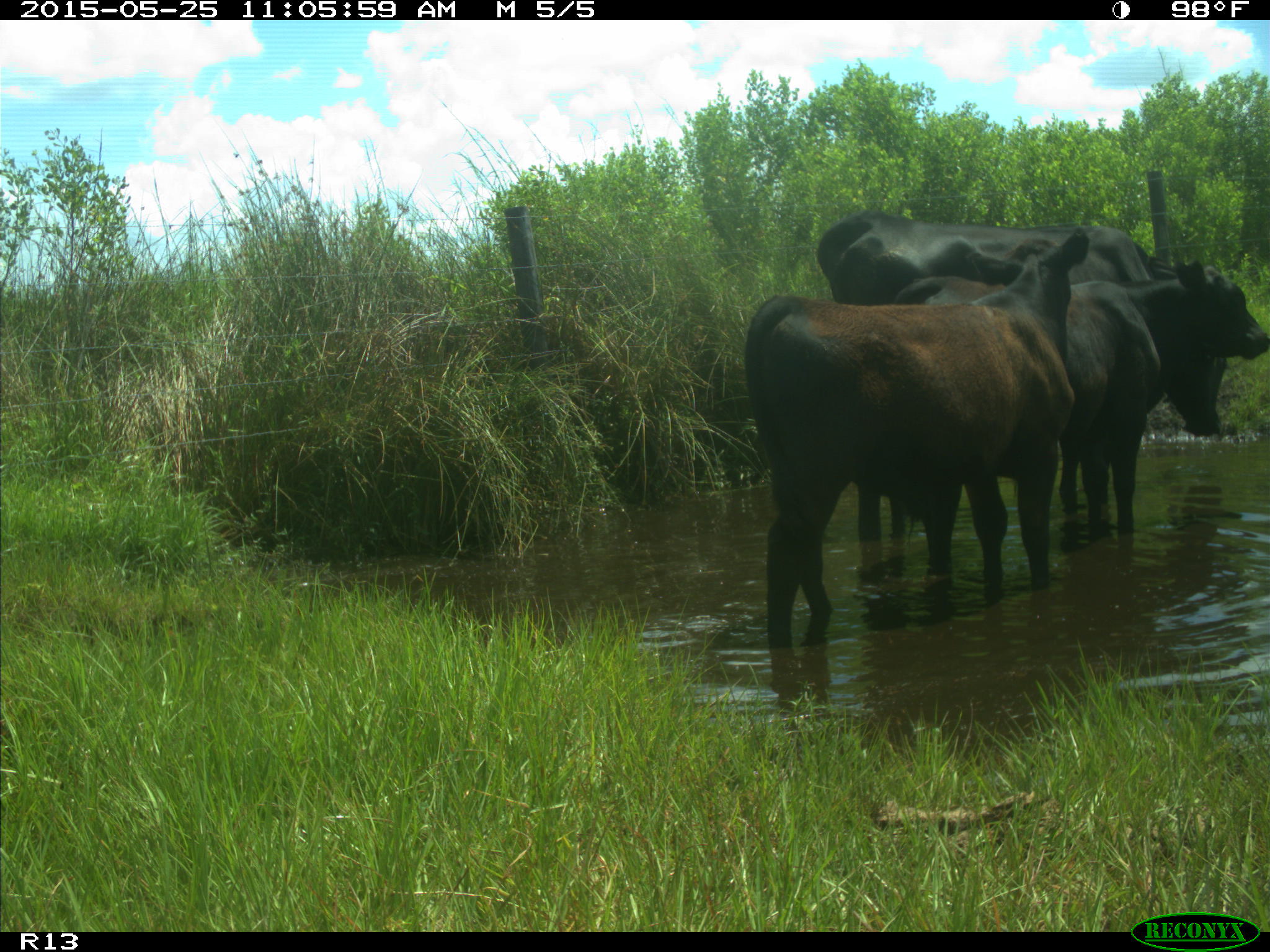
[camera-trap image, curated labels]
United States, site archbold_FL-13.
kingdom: Animalia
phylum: Chordata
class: Mammalia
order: Artiodactyla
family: Bovidae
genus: Bos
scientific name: Bos taurus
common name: domestic cow